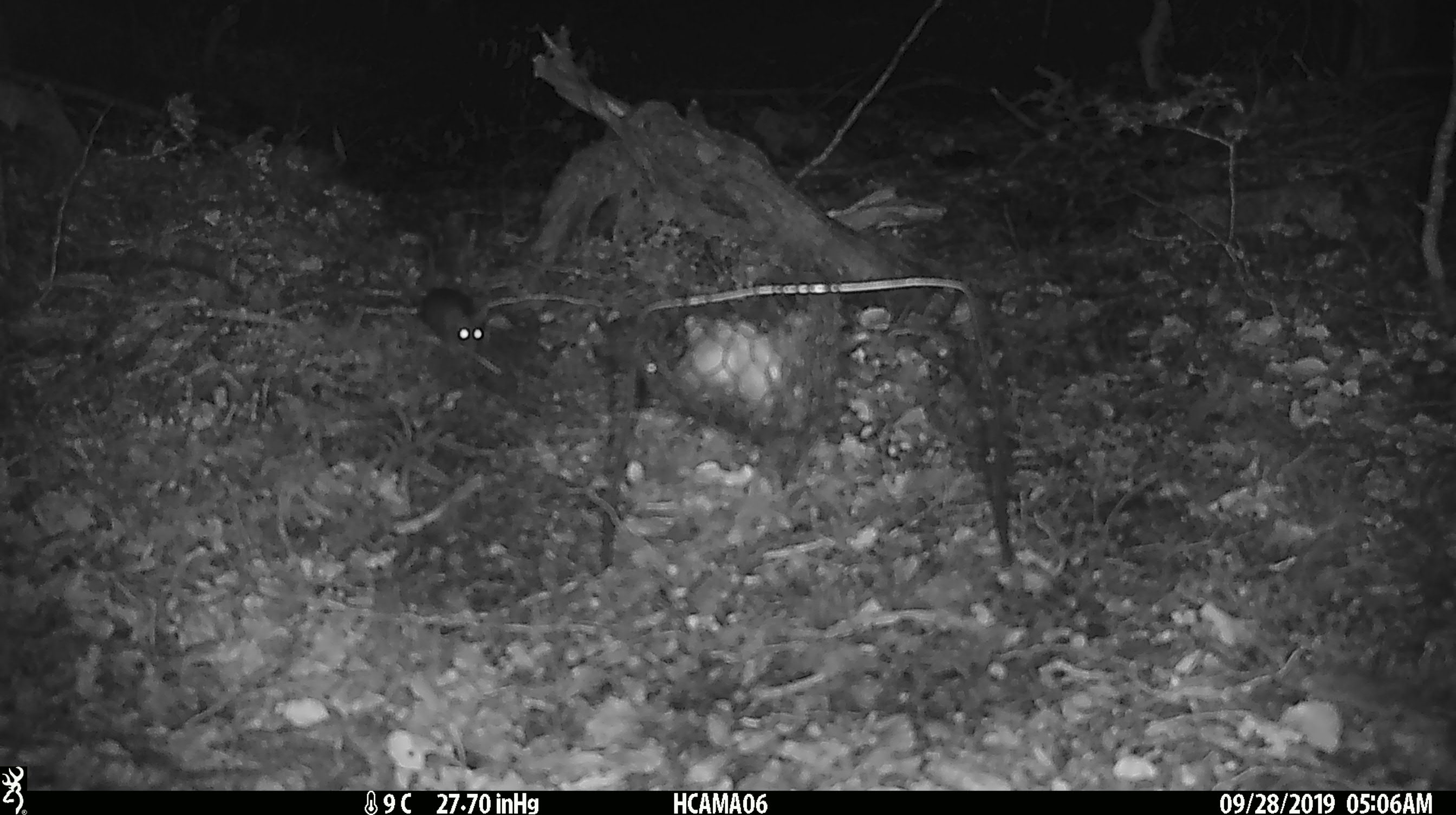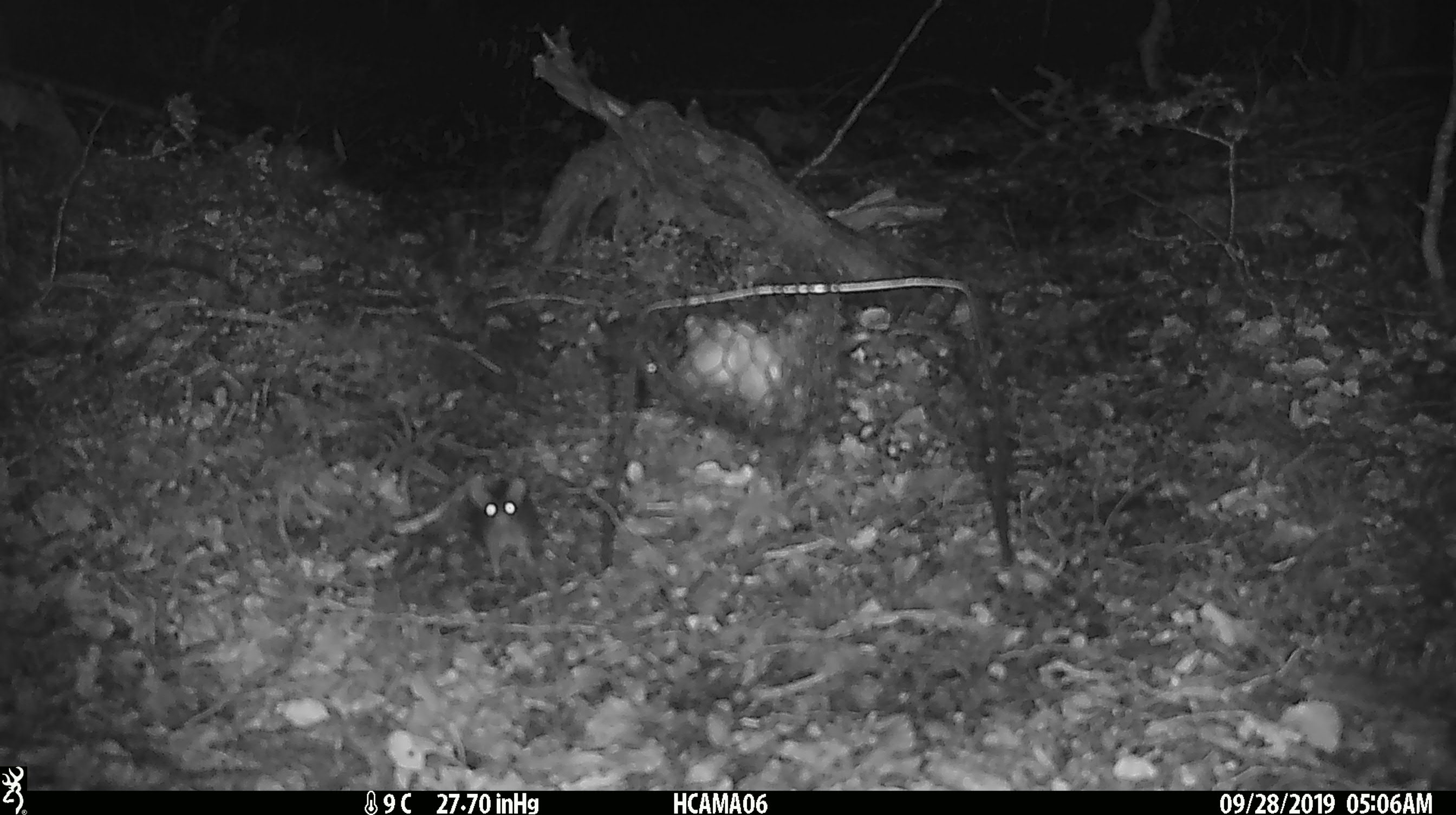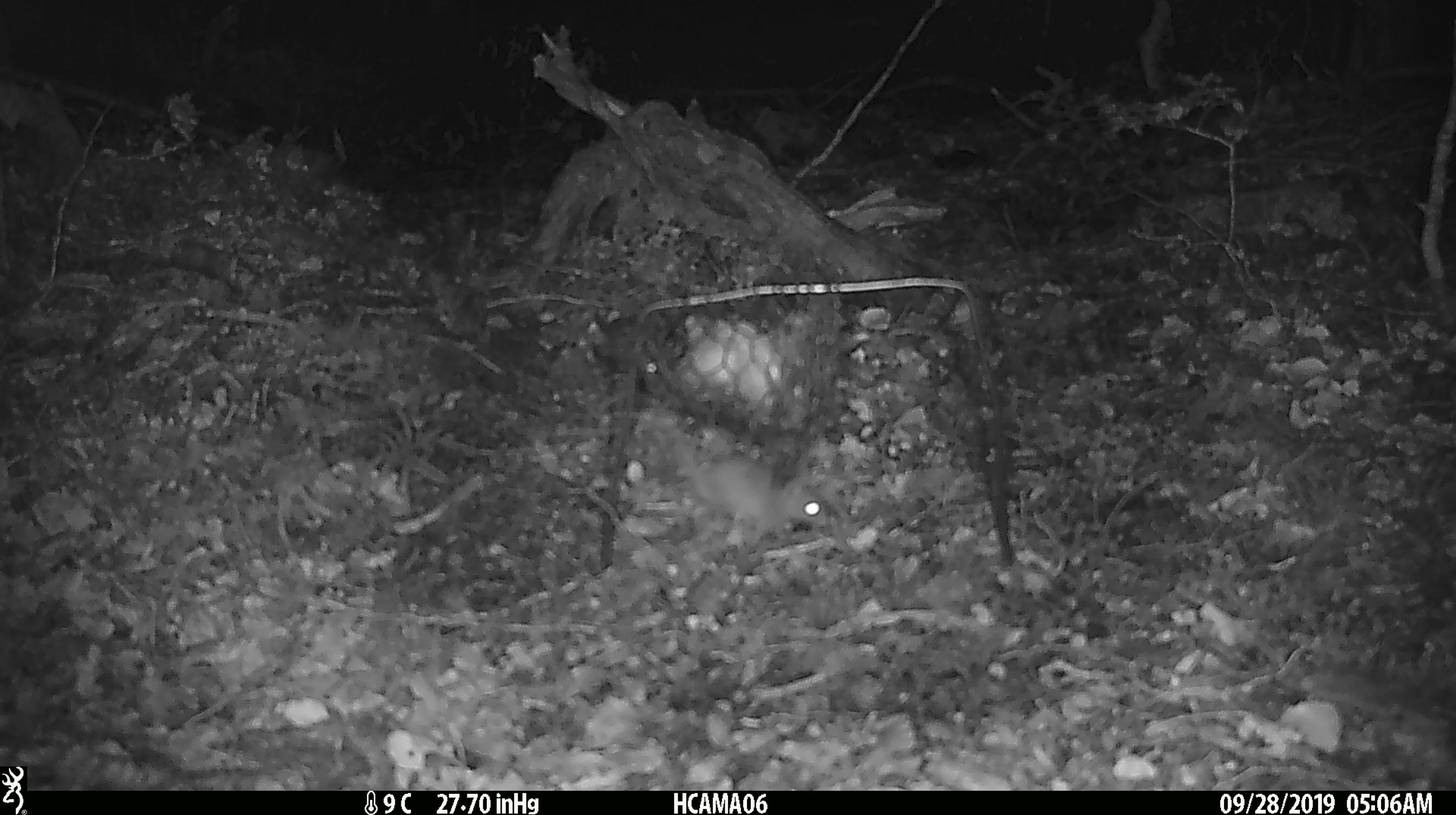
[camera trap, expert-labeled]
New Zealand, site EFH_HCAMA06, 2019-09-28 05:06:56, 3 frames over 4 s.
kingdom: Animalia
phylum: Chordata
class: Mammalia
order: Rodentia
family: Muridae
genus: Mus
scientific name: Mus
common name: mouse